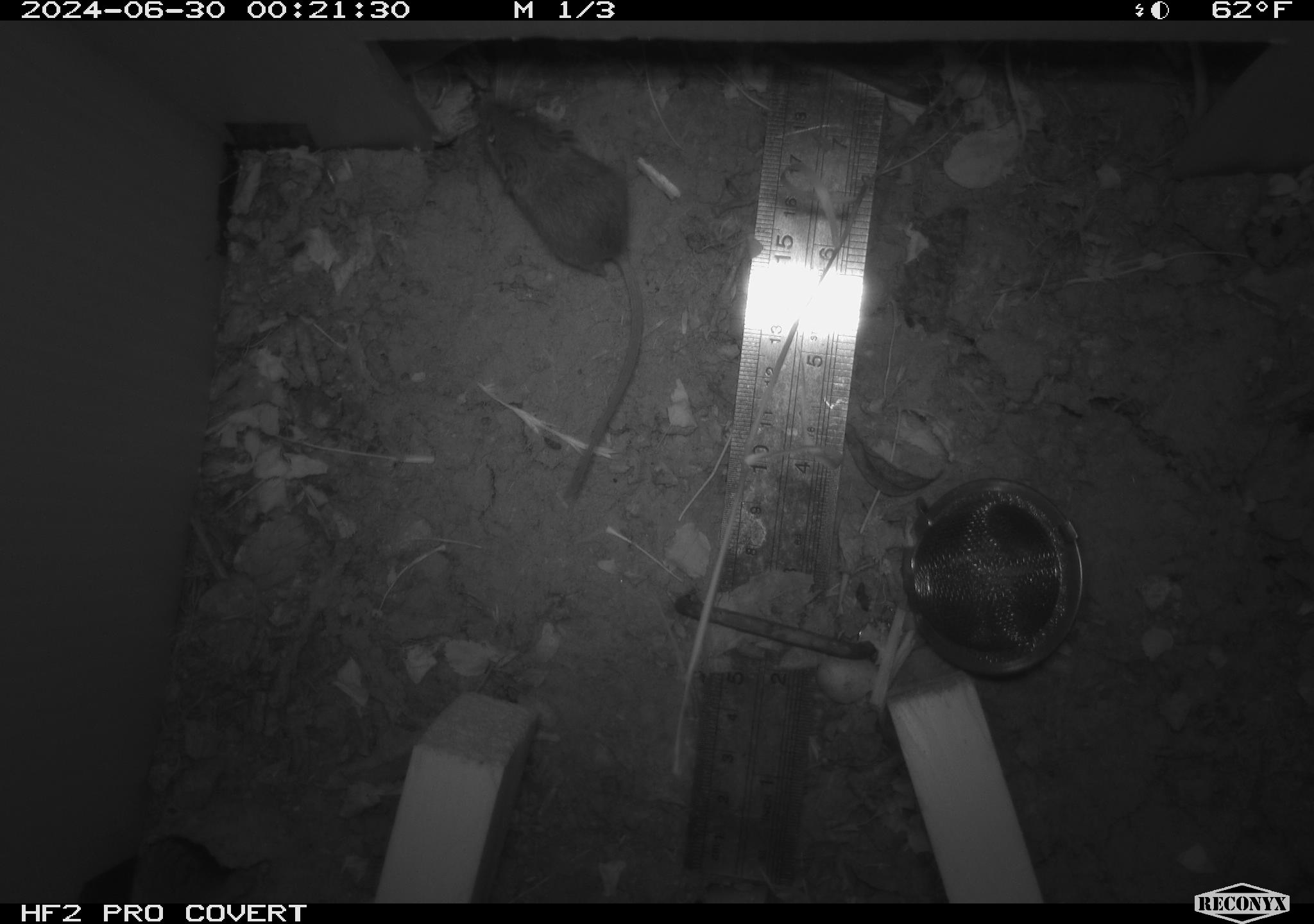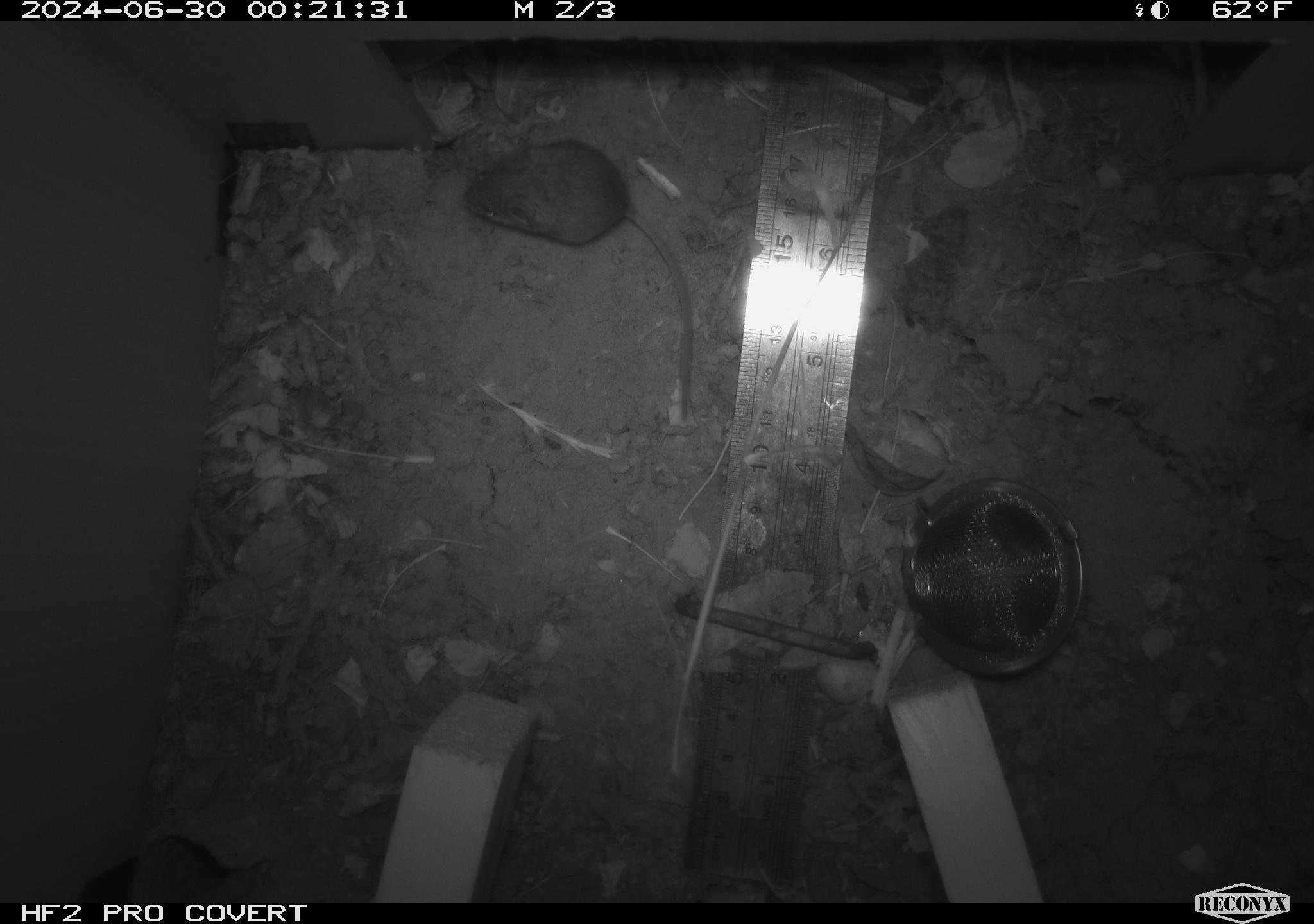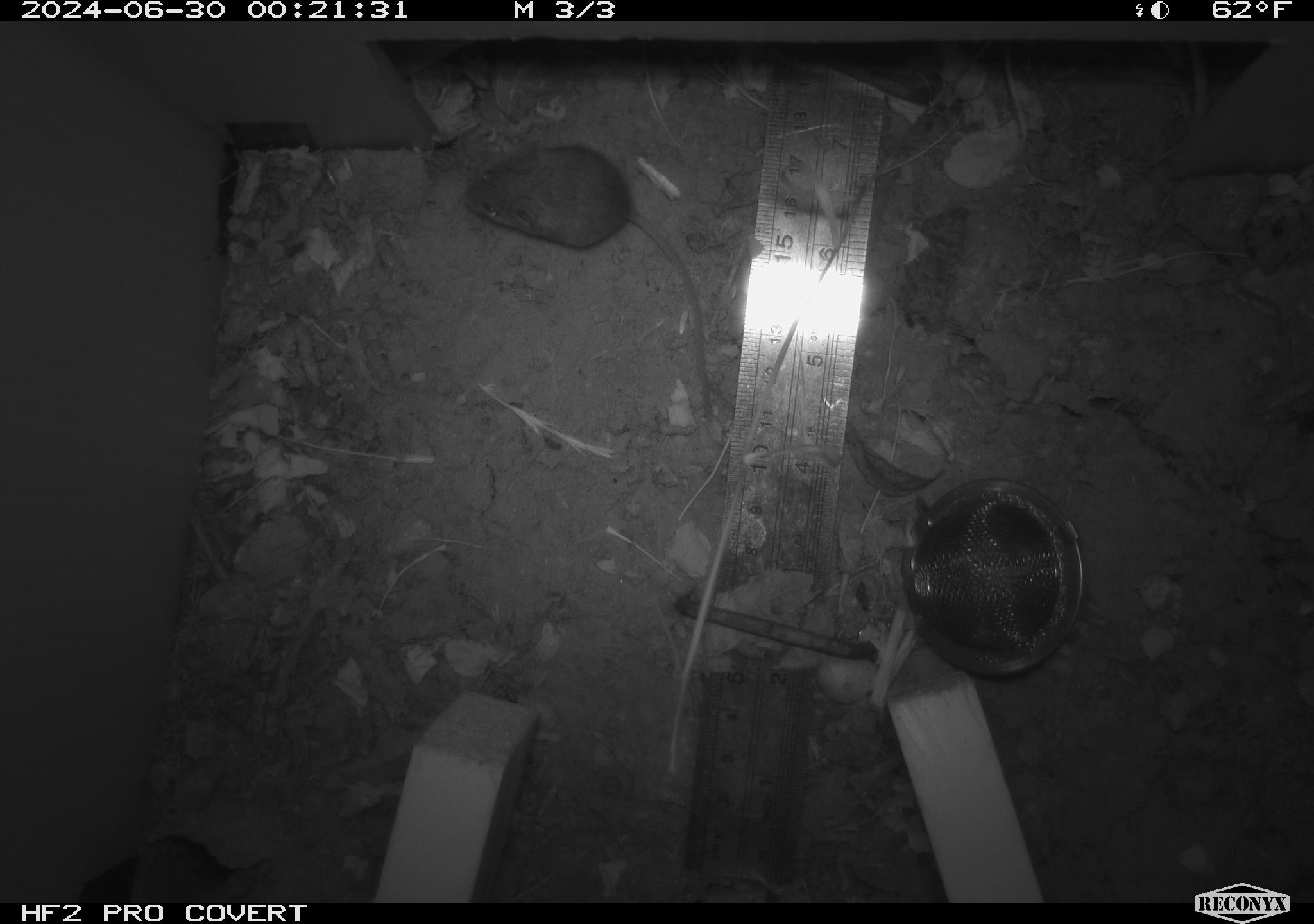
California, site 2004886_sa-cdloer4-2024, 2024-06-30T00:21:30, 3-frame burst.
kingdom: Animalia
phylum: Chordata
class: Mammalia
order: Rodentia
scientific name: Rodentia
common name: rodent